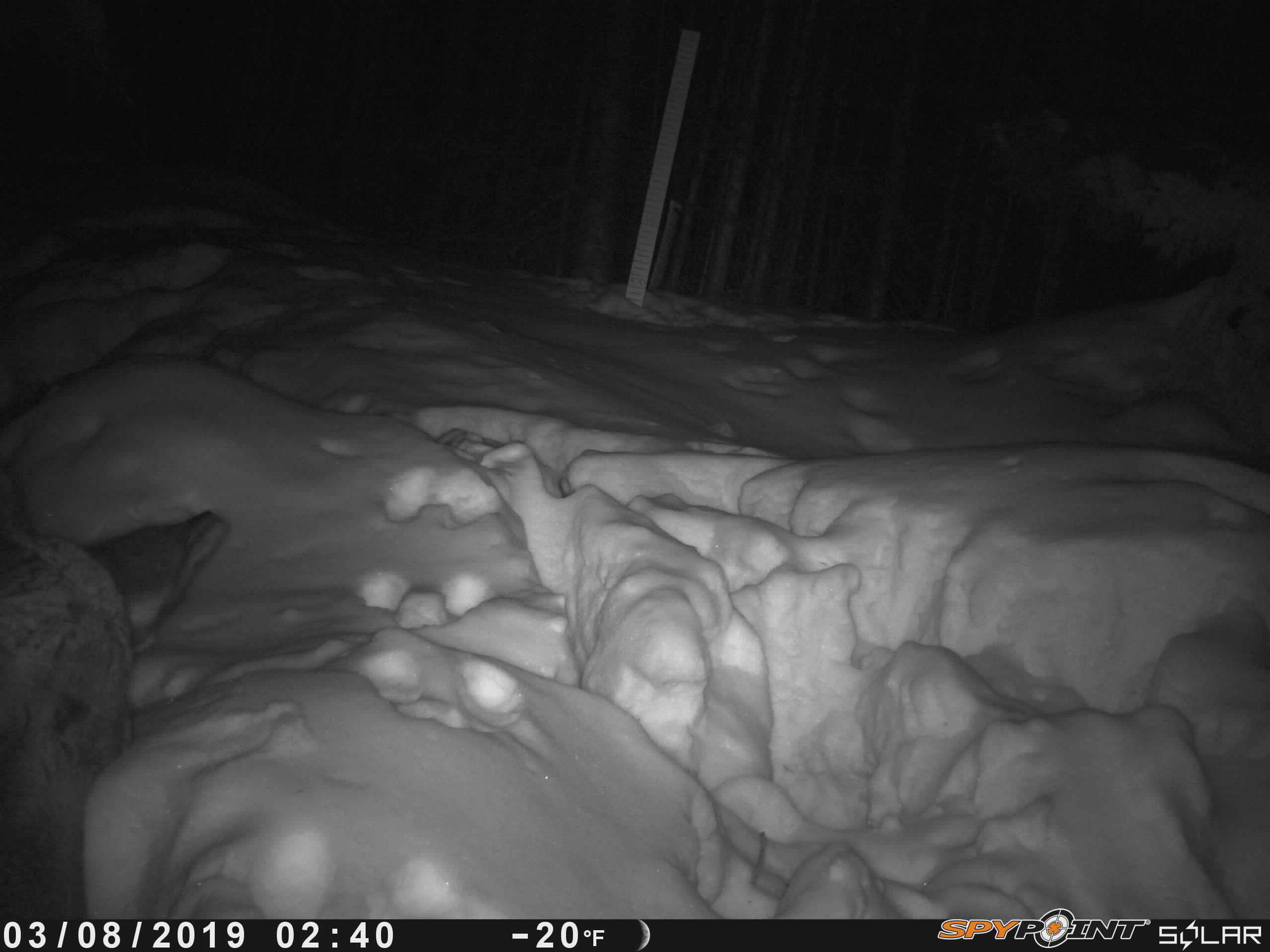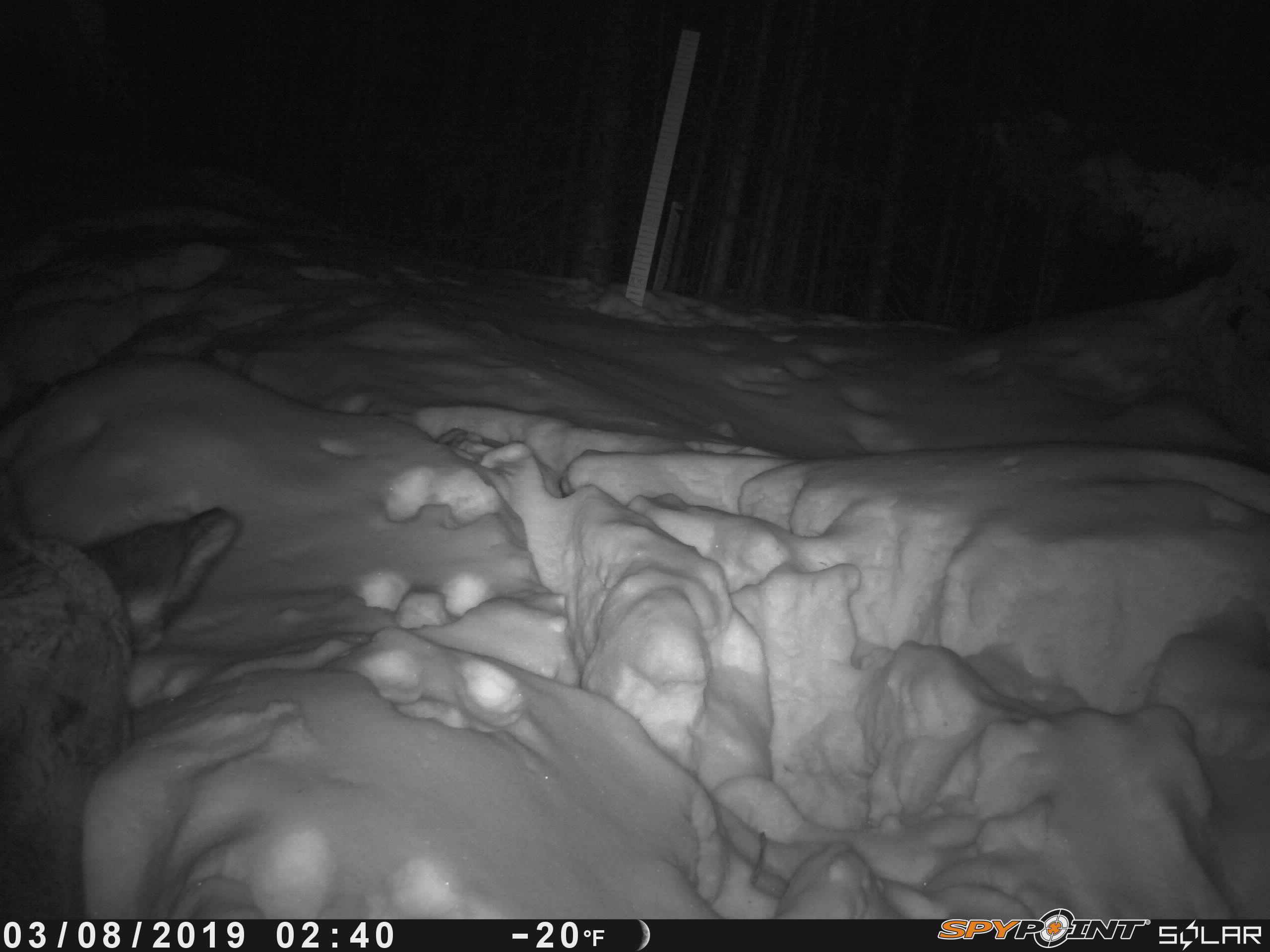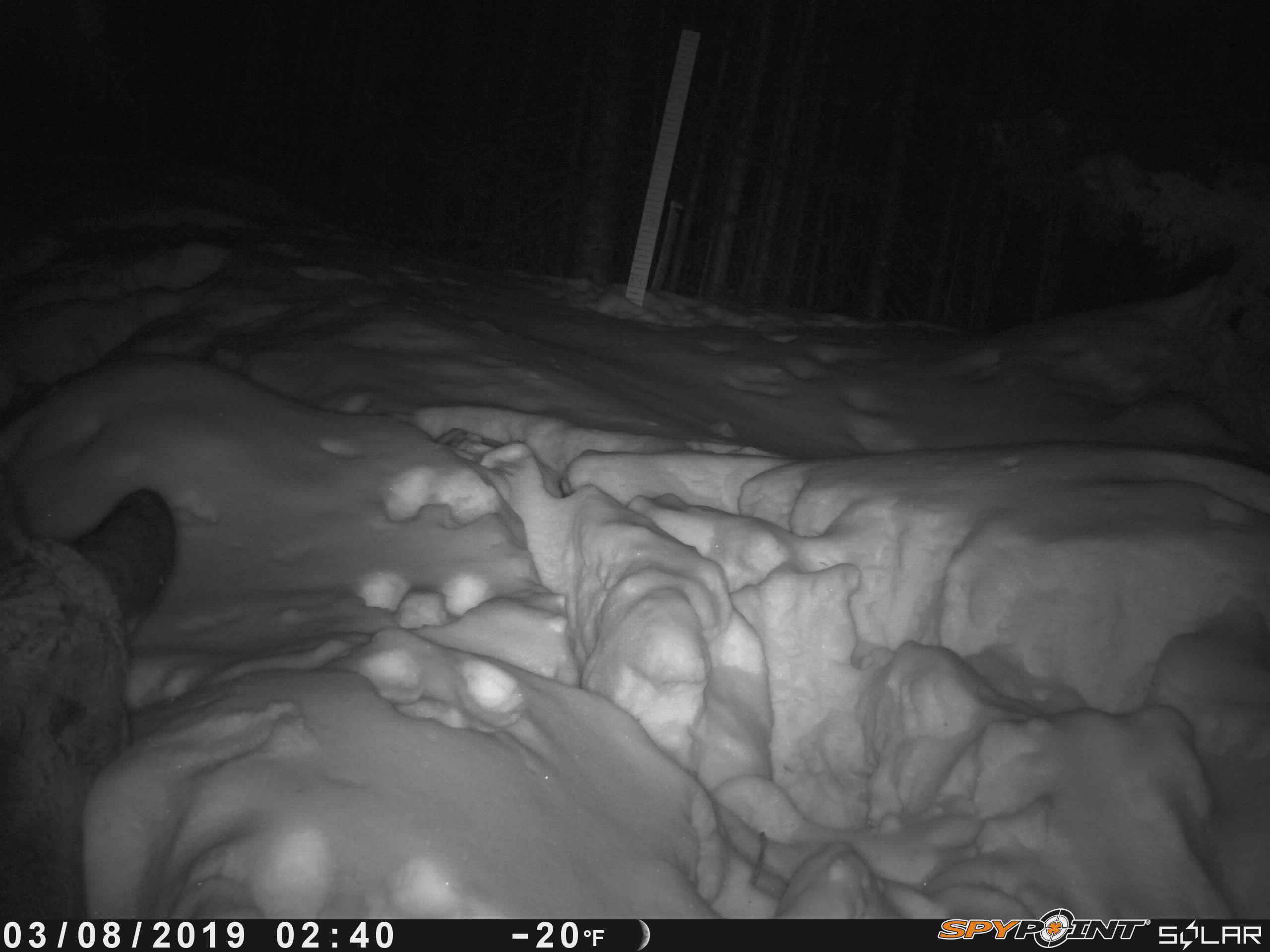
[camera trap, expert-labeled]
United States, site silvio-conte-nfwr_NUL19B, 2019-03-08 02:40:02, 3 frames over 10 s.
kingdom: Animalia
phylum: Chordata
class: Mammalia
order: Artiodactyla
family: Cervidae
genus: Alces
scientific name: Alces alces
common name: moose